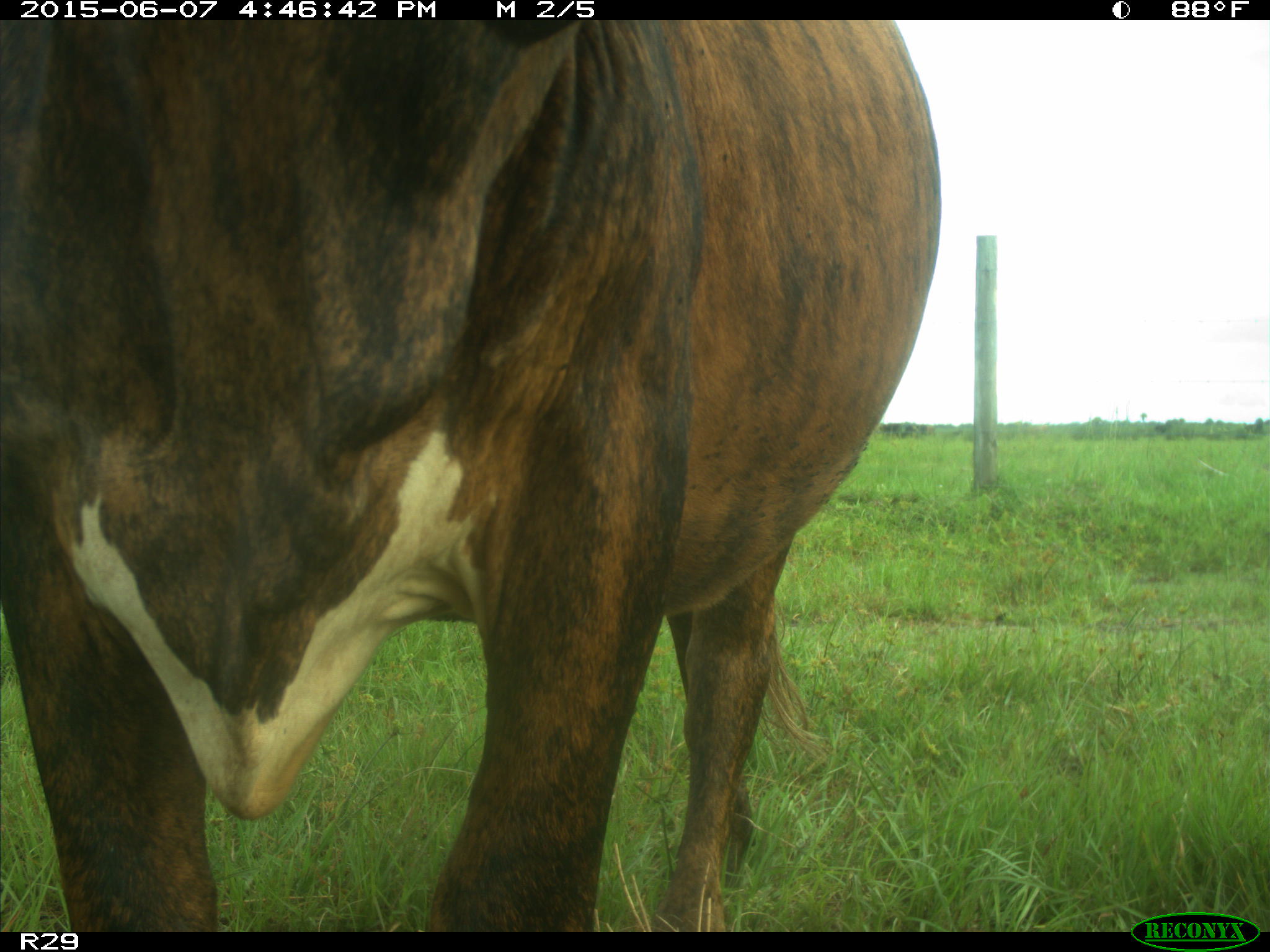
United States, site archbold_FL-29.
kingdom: Animalia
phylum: Chordata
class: Mammalia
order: Artiodactyla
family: Bovidae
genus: Bos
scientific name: Bos taurus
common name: domestic cow